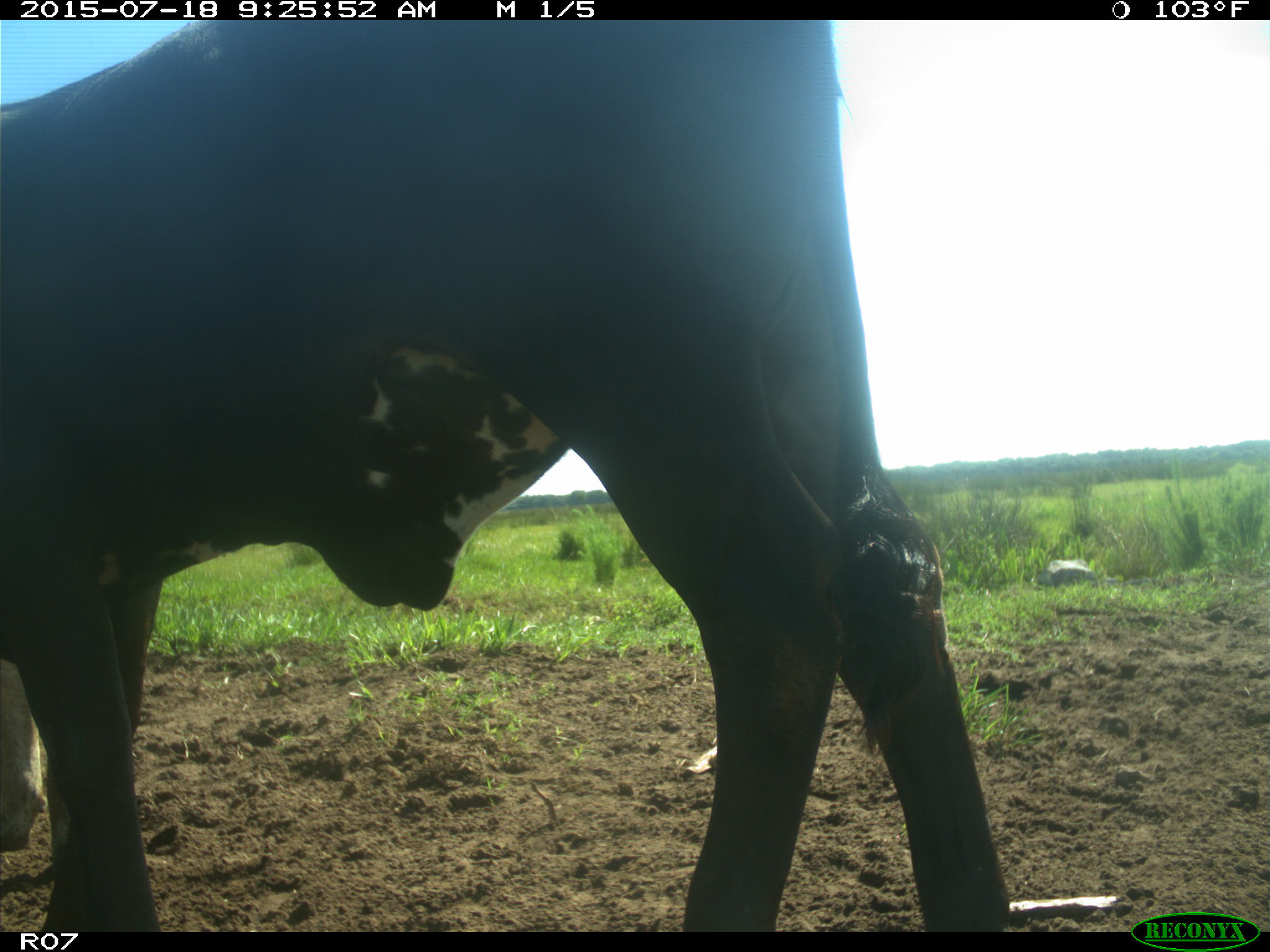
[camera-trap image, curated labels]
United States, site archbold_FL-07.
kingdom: Animalia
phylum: Chordata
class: Mammalia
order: Artiodactyla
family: Bovidae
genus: Bos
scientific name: Bos taurus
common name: domestic cow